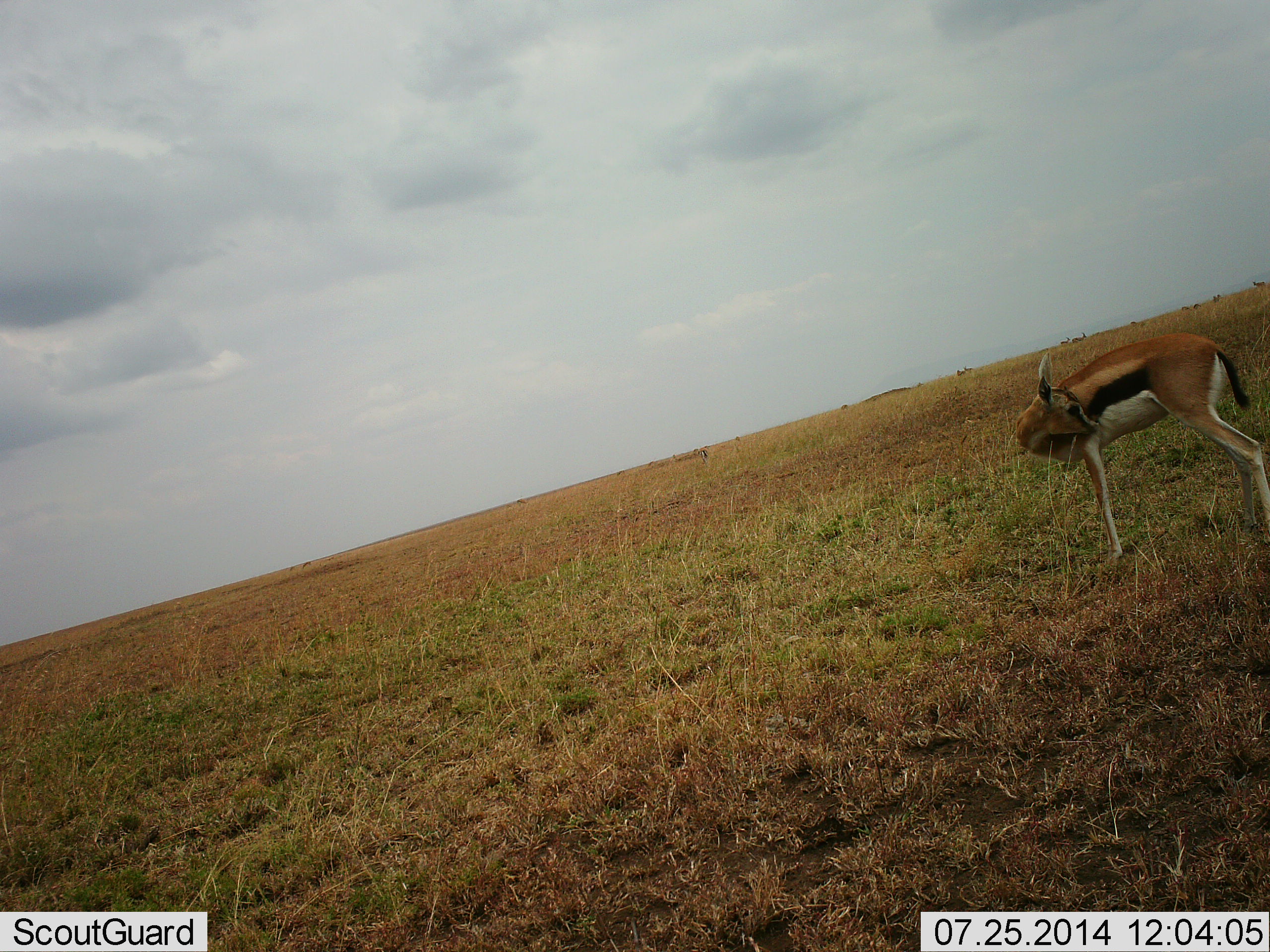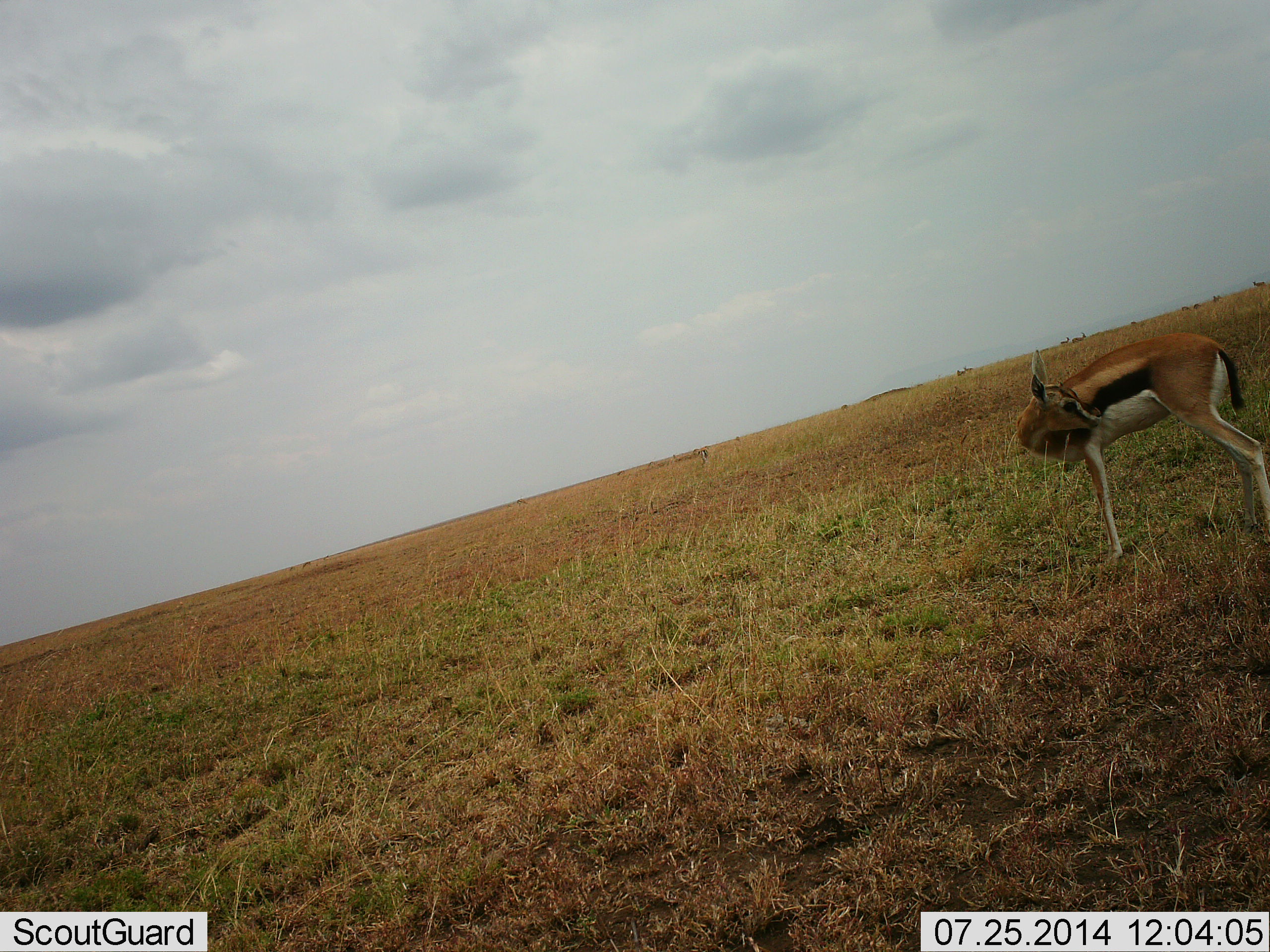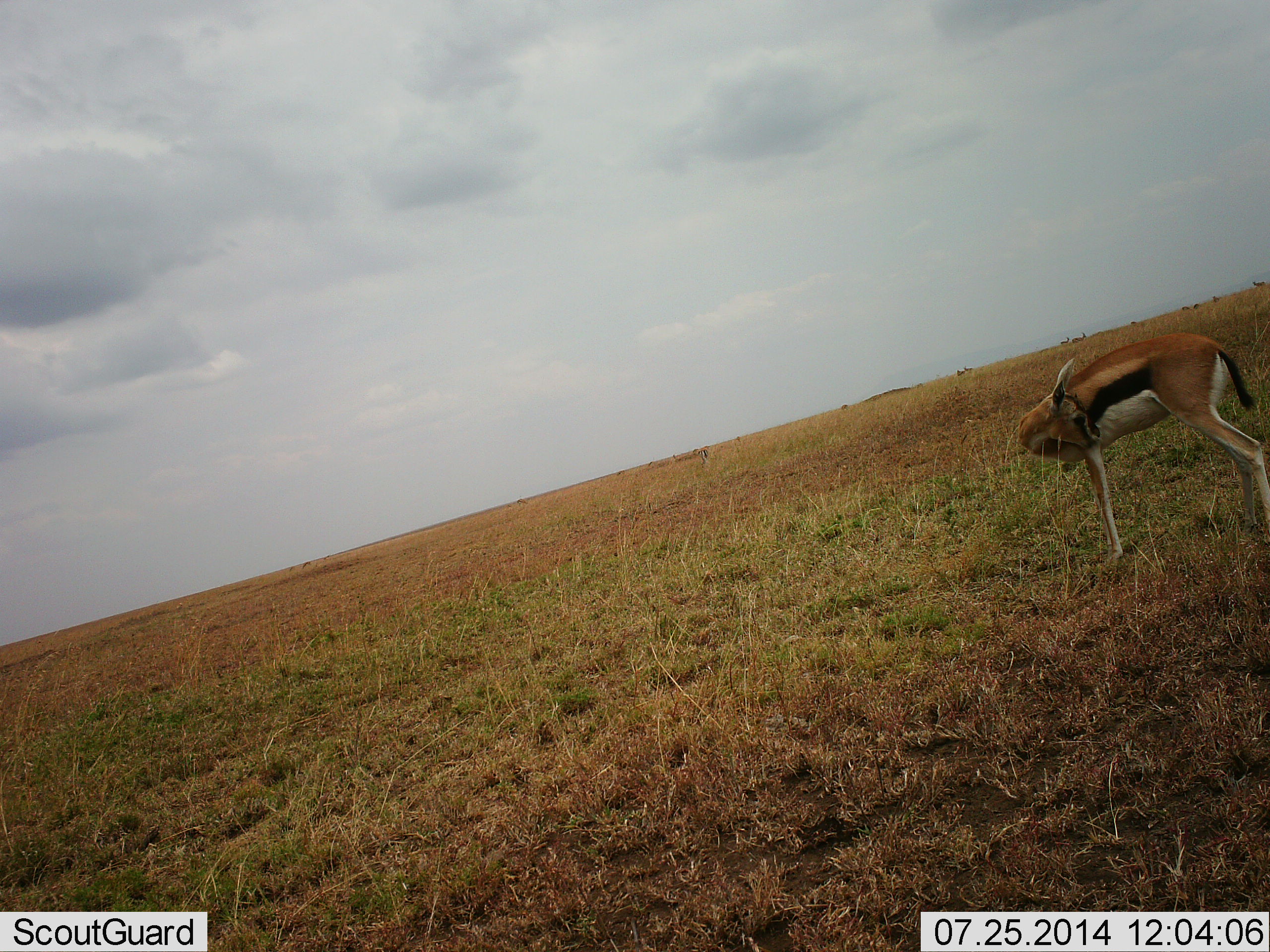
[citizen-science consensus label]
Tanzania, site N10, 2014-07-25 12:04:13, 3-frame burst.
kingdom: Animalia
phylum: Chordata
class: Mammalia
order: Artiodactyla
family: Bovidae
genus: Eudorcas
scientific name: Eudorcas thomsonii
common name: thomson's gazelle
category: gazellethomsons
Gazellethomsons (thomson's gazelle) (Eudorcas thomsonii), count 1. Behavior (volunteer vote fractions): standing 90%, resting 0%, moving 0%, interacting 10%. Young present (vote fraction): 0%. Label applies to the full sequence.